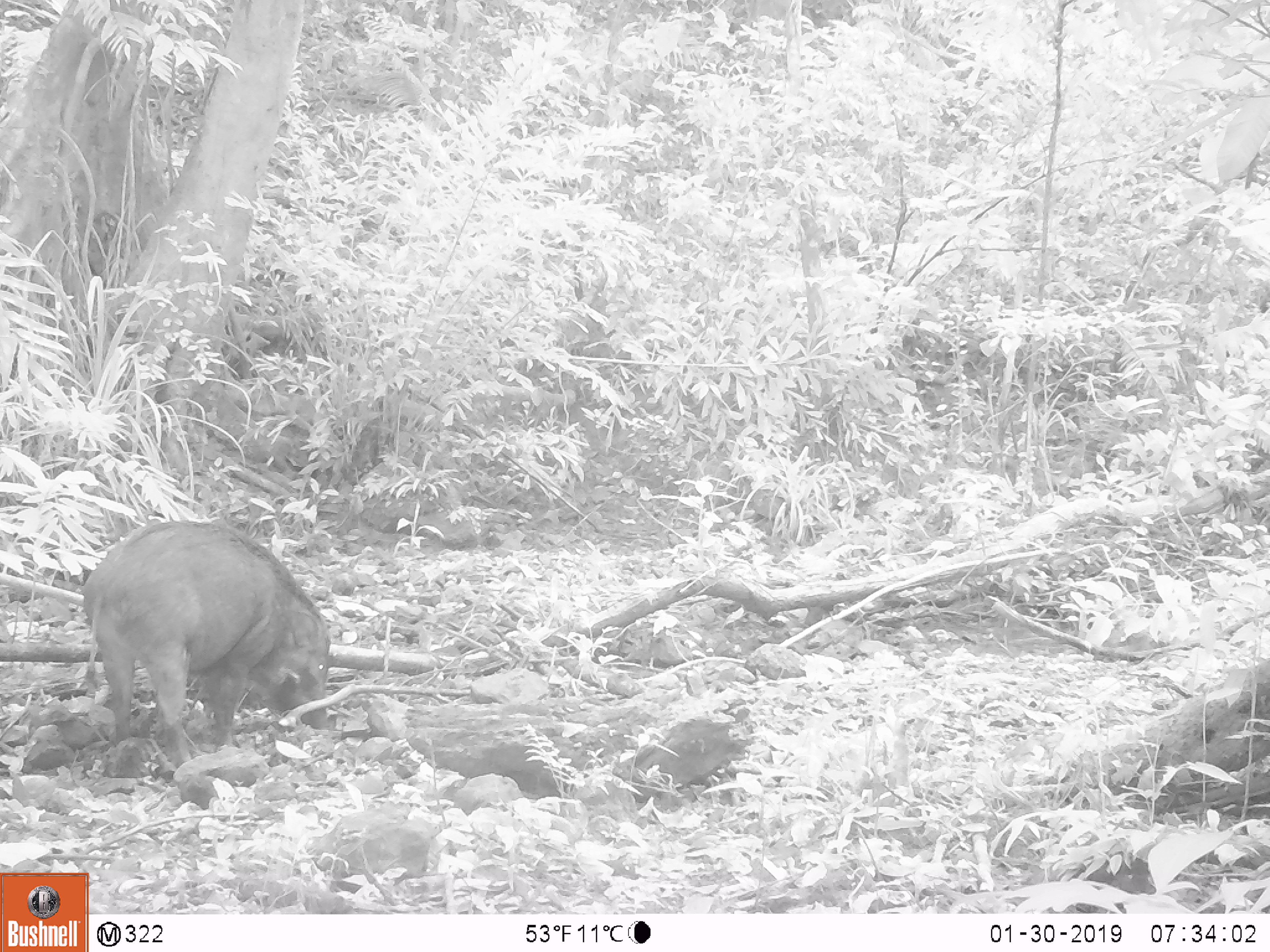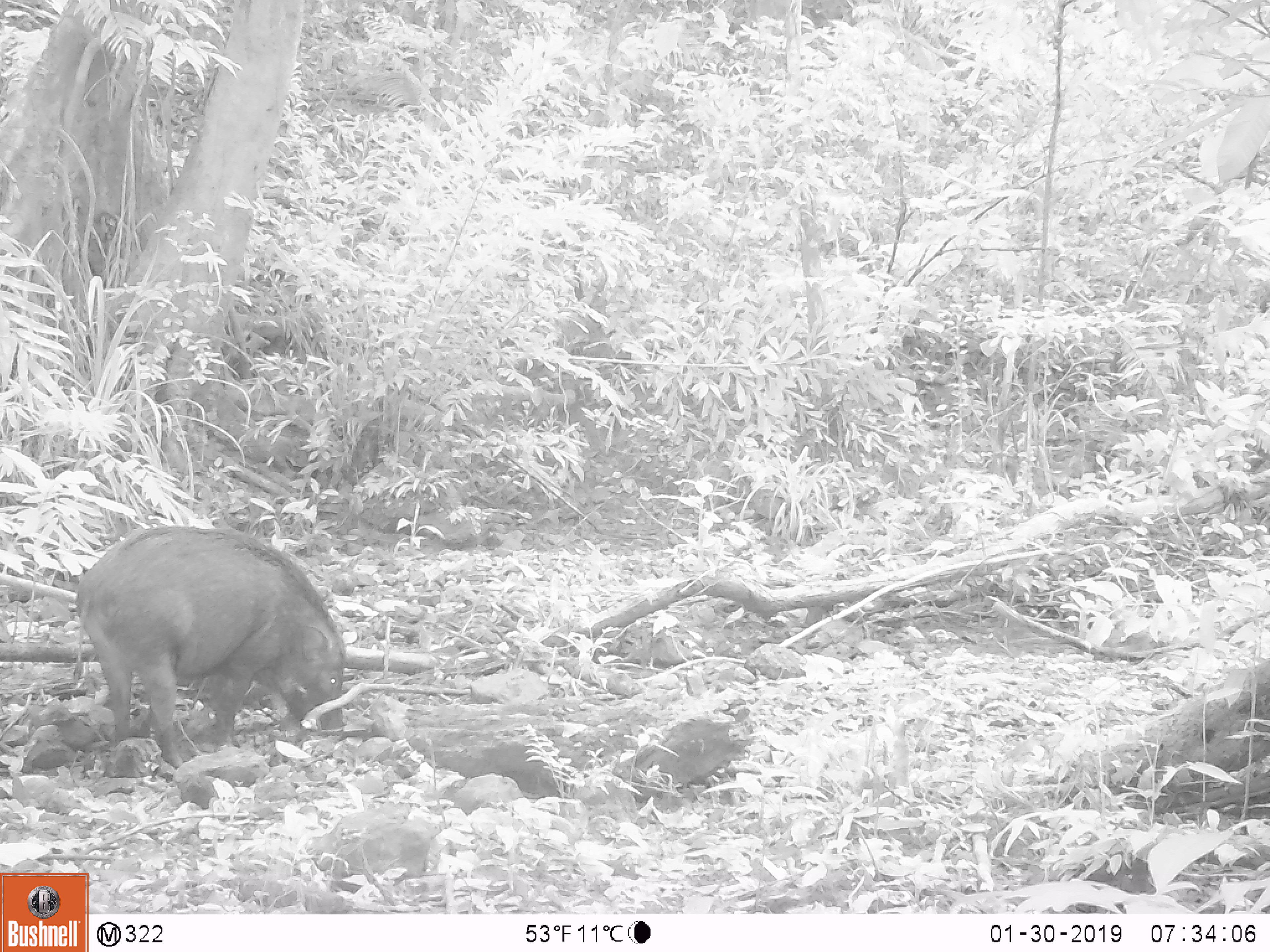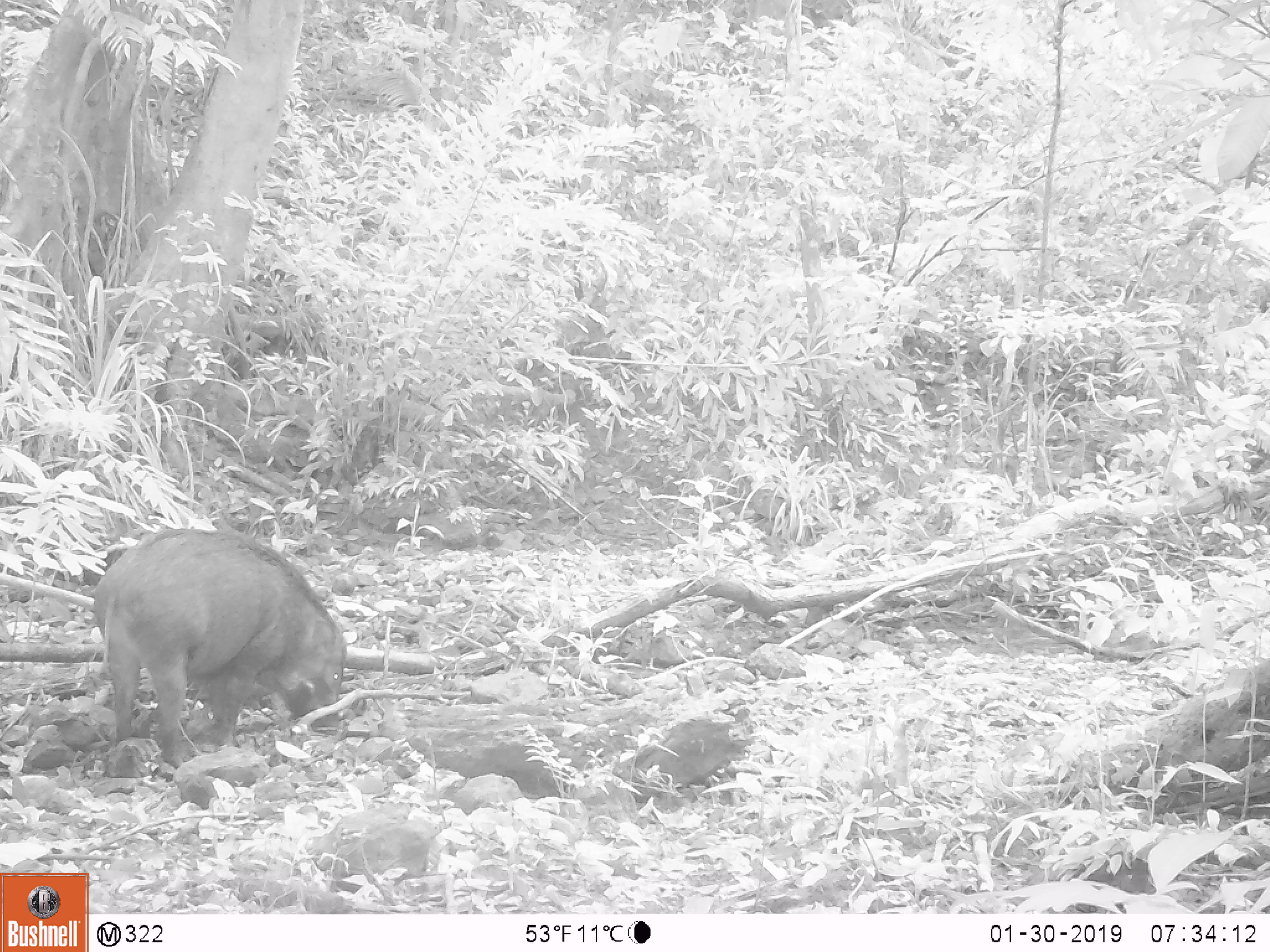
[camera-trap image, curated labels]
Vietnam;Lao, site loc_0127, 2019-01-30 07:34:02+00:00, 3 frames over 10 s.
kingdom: Animalia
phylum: Chordata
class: Mammalia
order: Artiodactyla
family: Suidae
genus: Sus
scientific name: Sus scrofa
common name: eurasian wild pig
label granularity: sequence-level